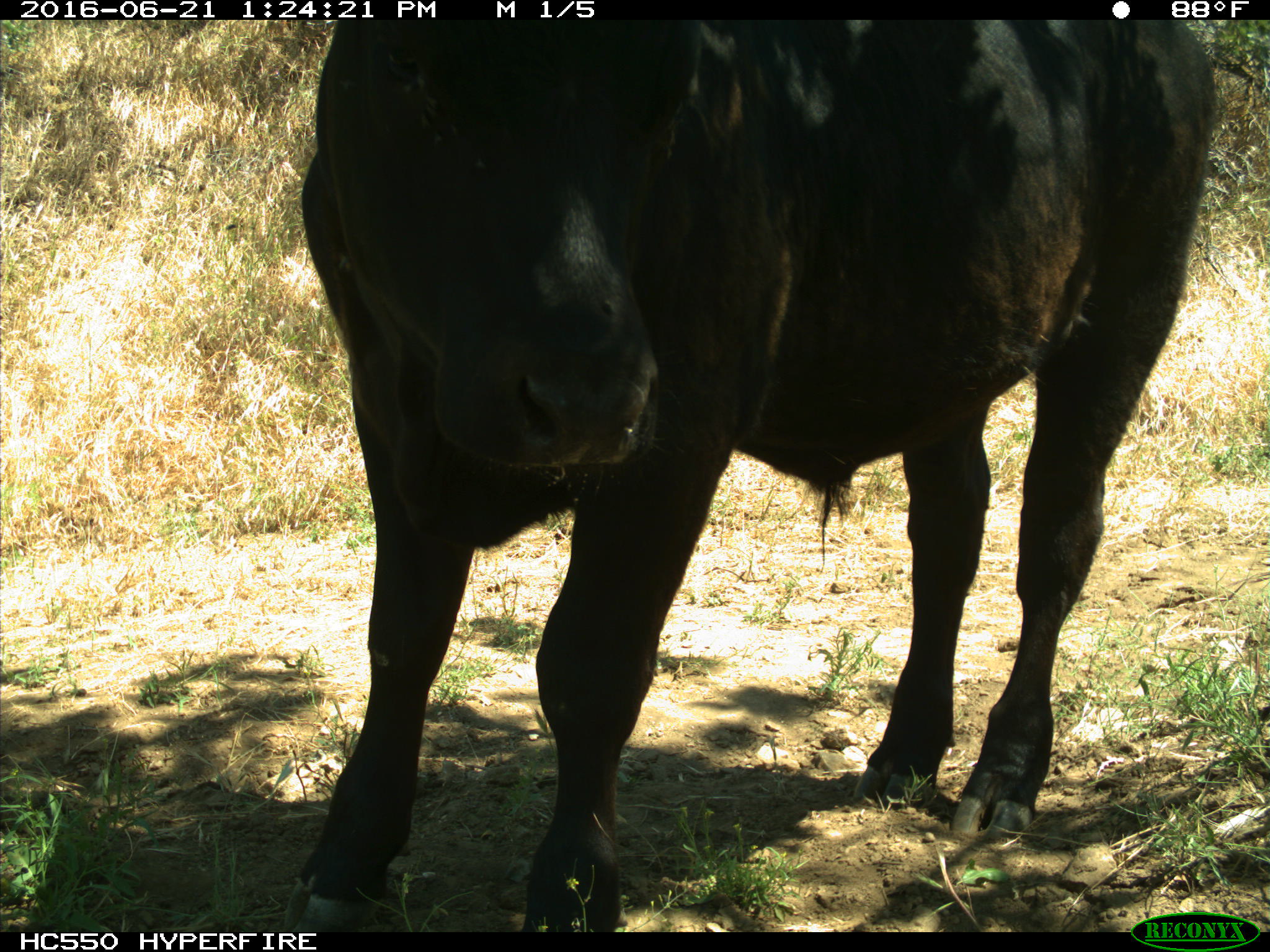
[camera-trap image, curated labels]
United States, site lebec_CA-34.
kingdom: Animalia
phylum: Chordata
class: Mammalia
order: Artiodactyla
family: Bovidae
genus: Bos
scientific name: Bos taurus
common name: domestic cow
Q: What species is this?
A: Bos taurus (domestic cow).